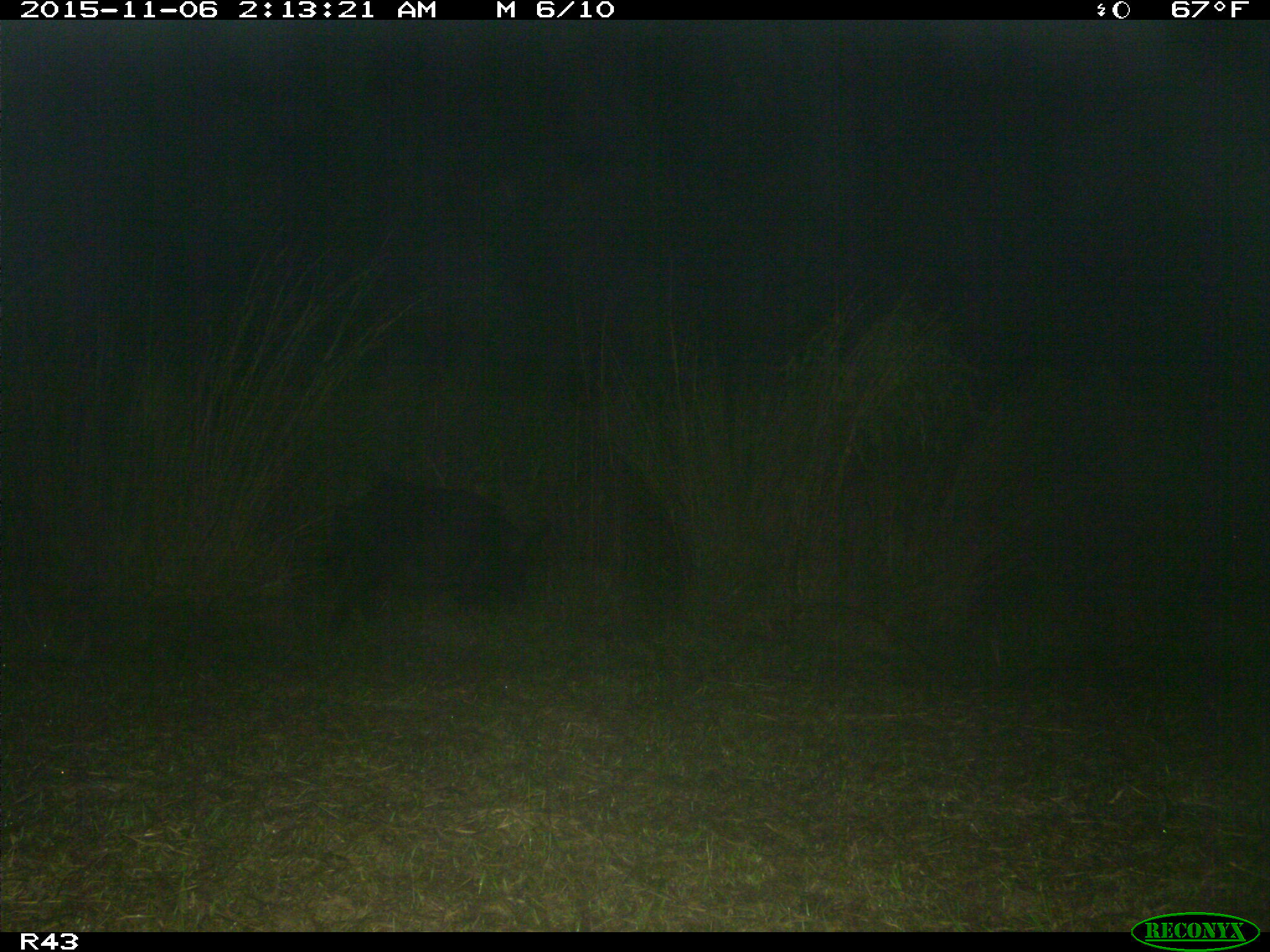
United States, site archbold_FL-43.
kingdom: Animalia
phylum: Chordata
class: Mammalia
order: Artiodactyla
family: Suidae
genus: Sus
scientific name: Sus scrofa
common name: wild boar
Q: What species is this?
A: Sus scrofa (wild boar).